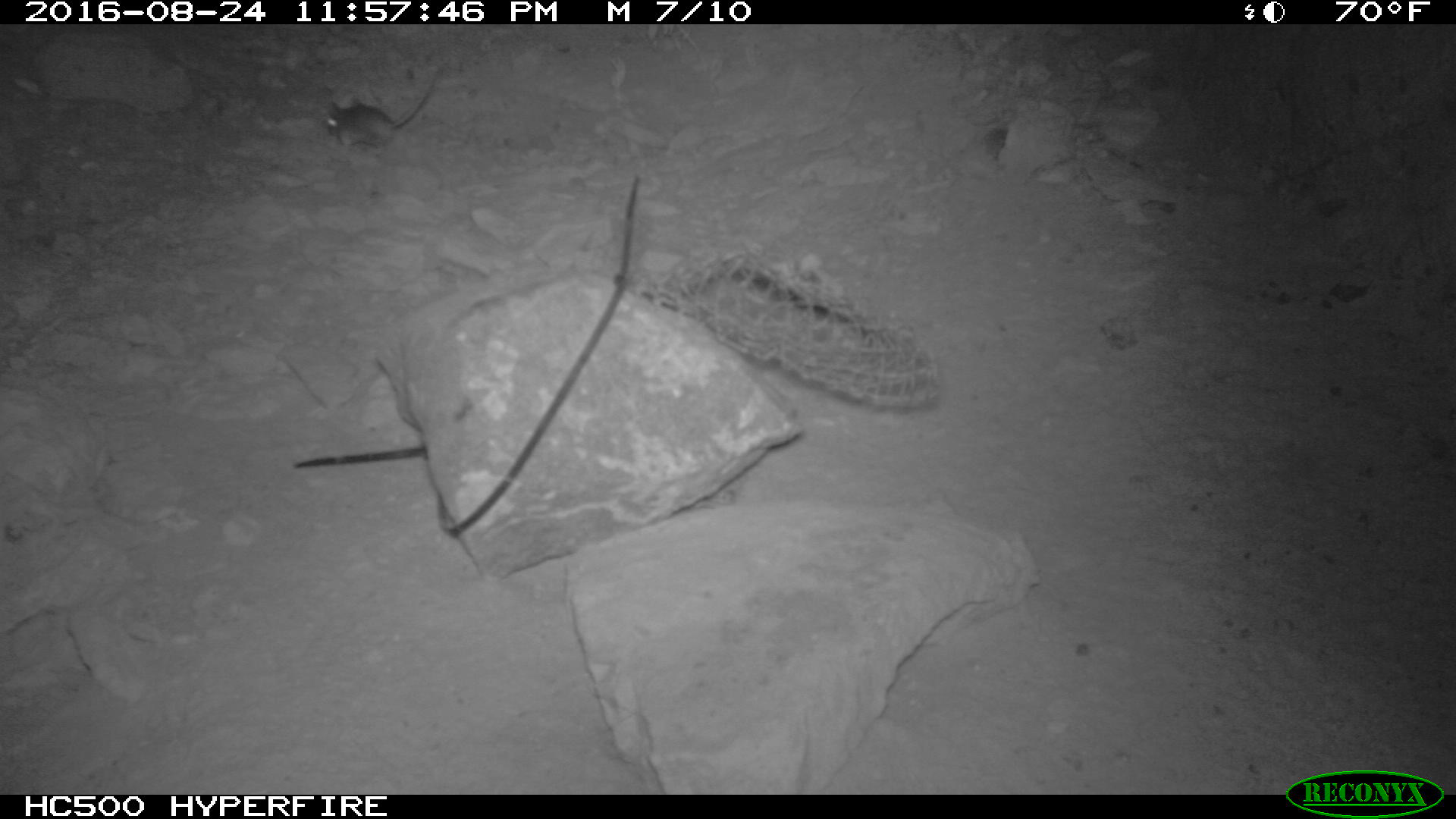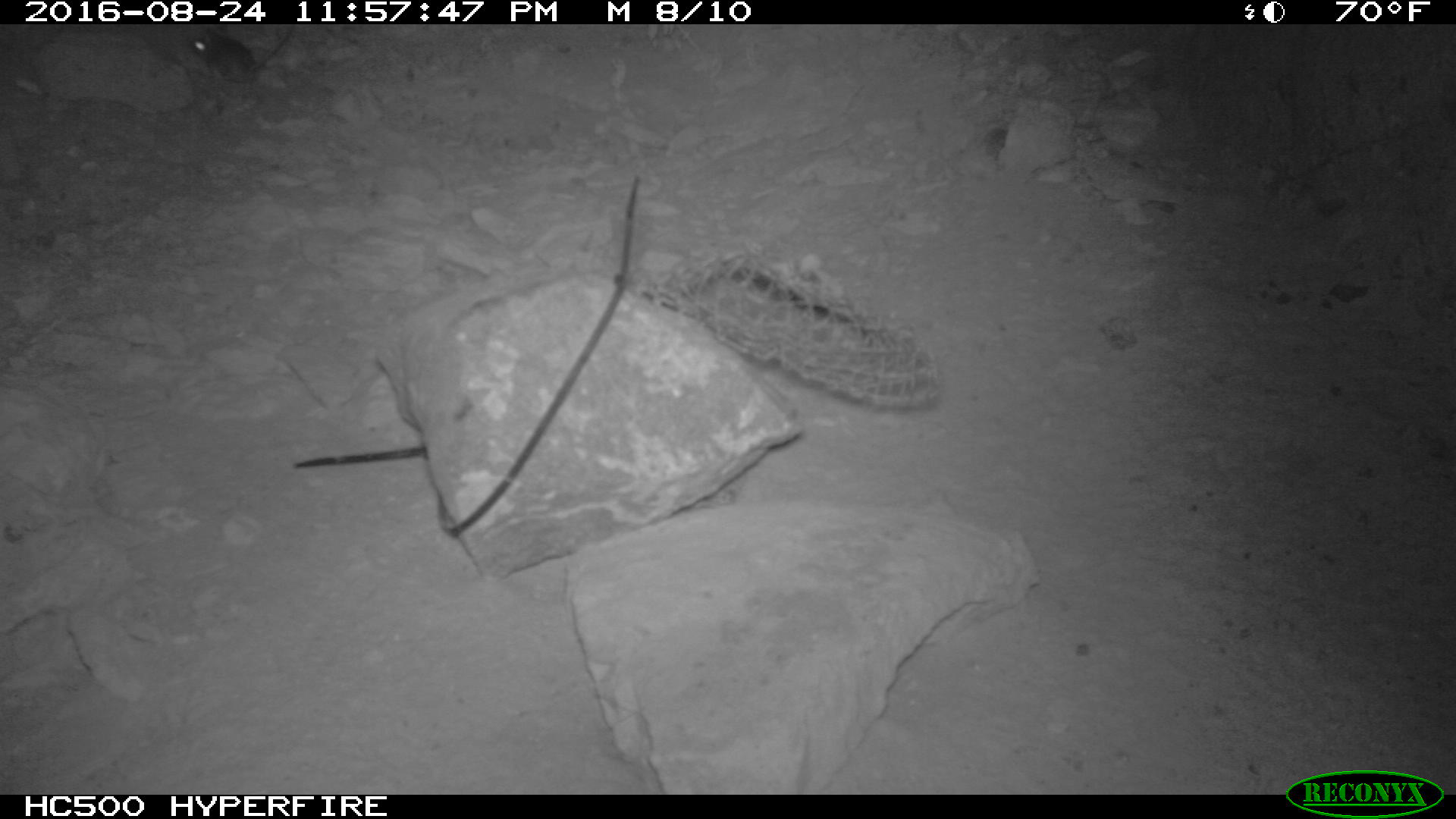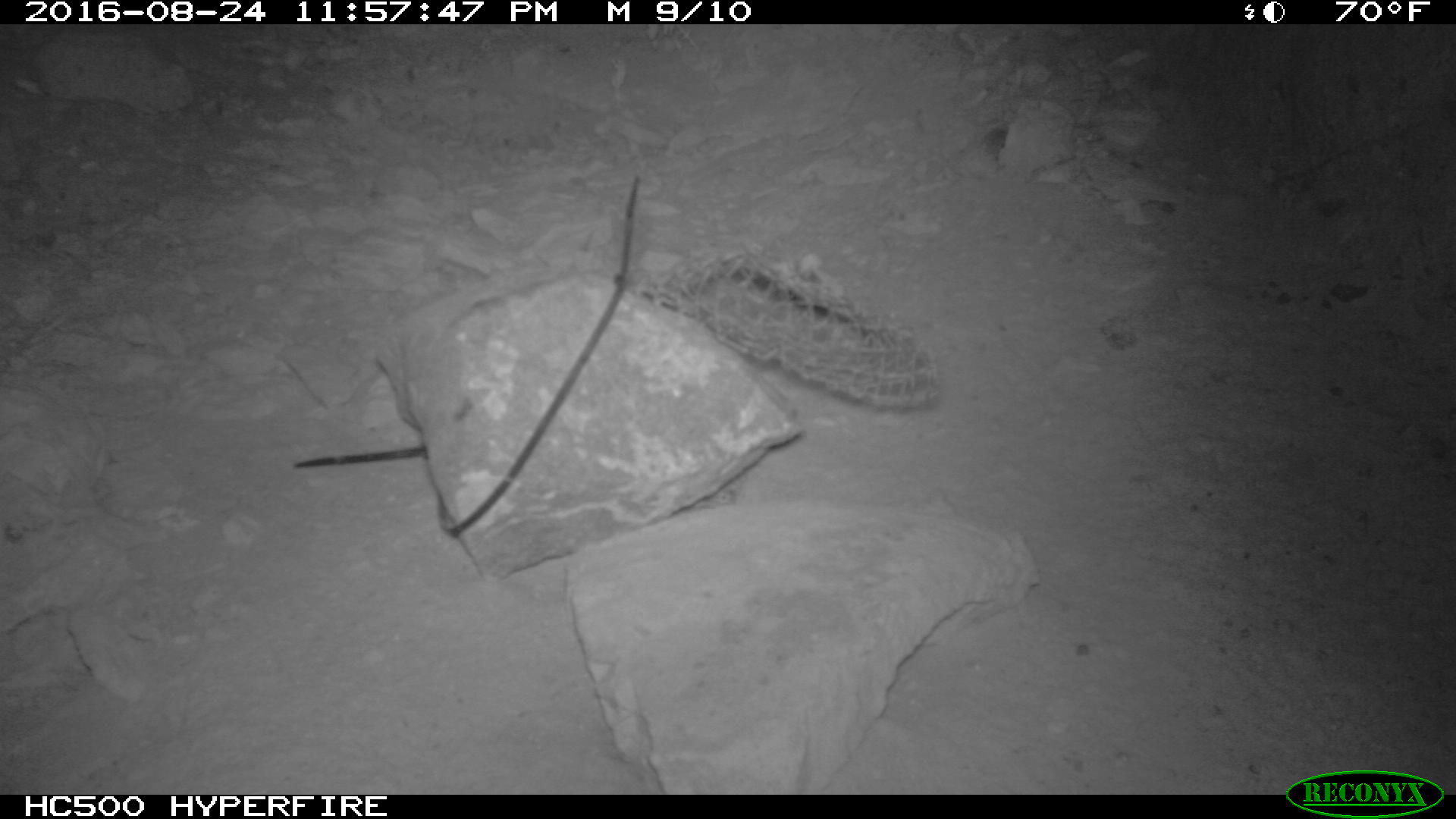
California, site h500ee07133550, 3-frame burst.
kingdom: Animalia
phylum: Chordata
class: Mammalia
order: Rodentia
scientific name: Rodentia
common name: rodent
Rodent (Rodentia).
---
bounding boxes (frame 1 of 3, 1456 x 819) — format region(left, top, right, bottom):
rodent: region(320, 71, 437, 154)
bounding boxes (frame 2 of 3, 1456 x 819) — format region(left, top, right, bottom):
rodent: region(189, 25, 296, 87)